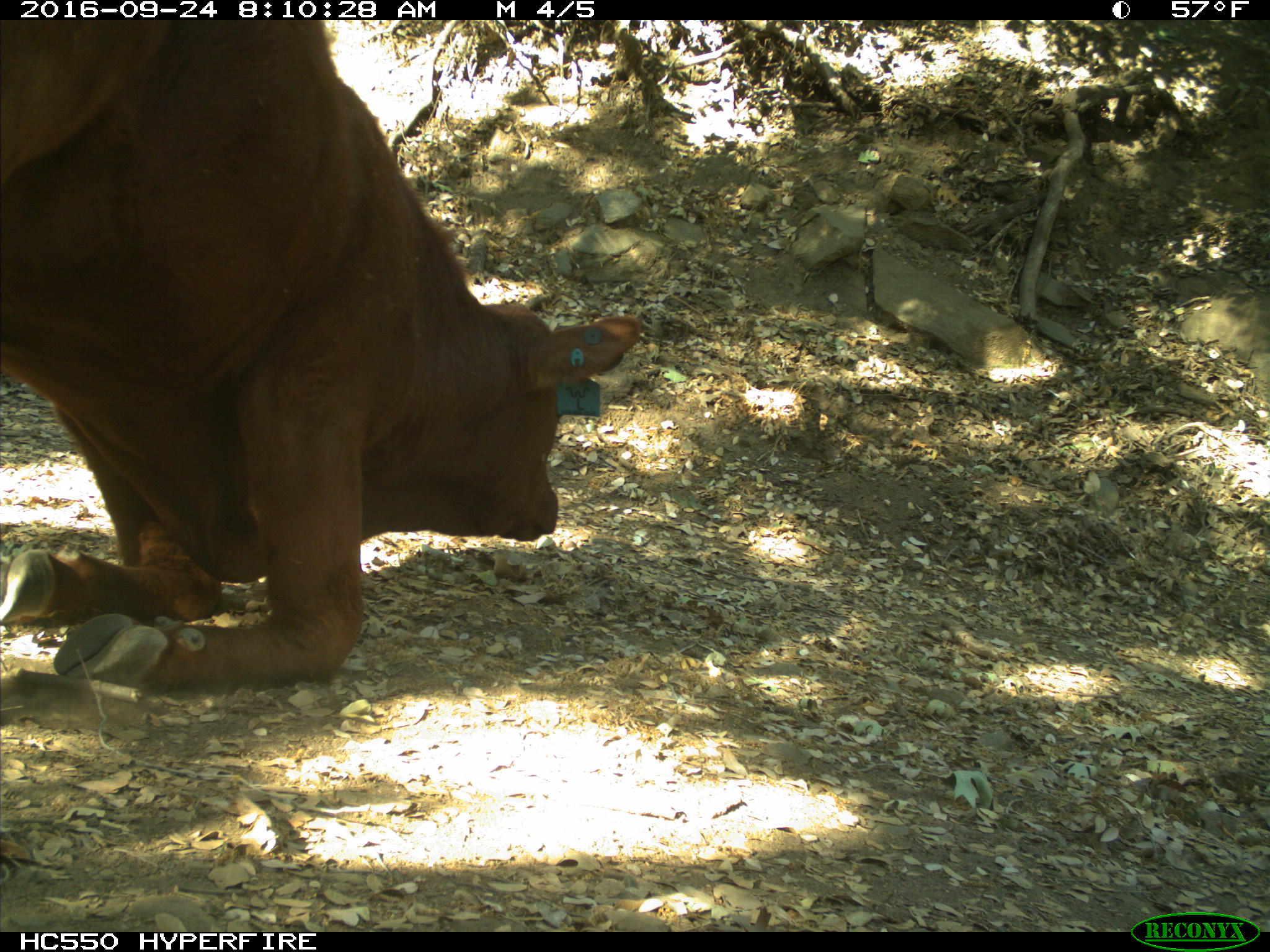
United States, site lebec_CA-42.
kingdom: Animalia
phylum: Chordata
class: Mammalia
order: Artiodactyla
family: Bovidae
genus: Bos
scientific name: Bos taurus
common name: domestic cow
Bos taurus (domestic cow).